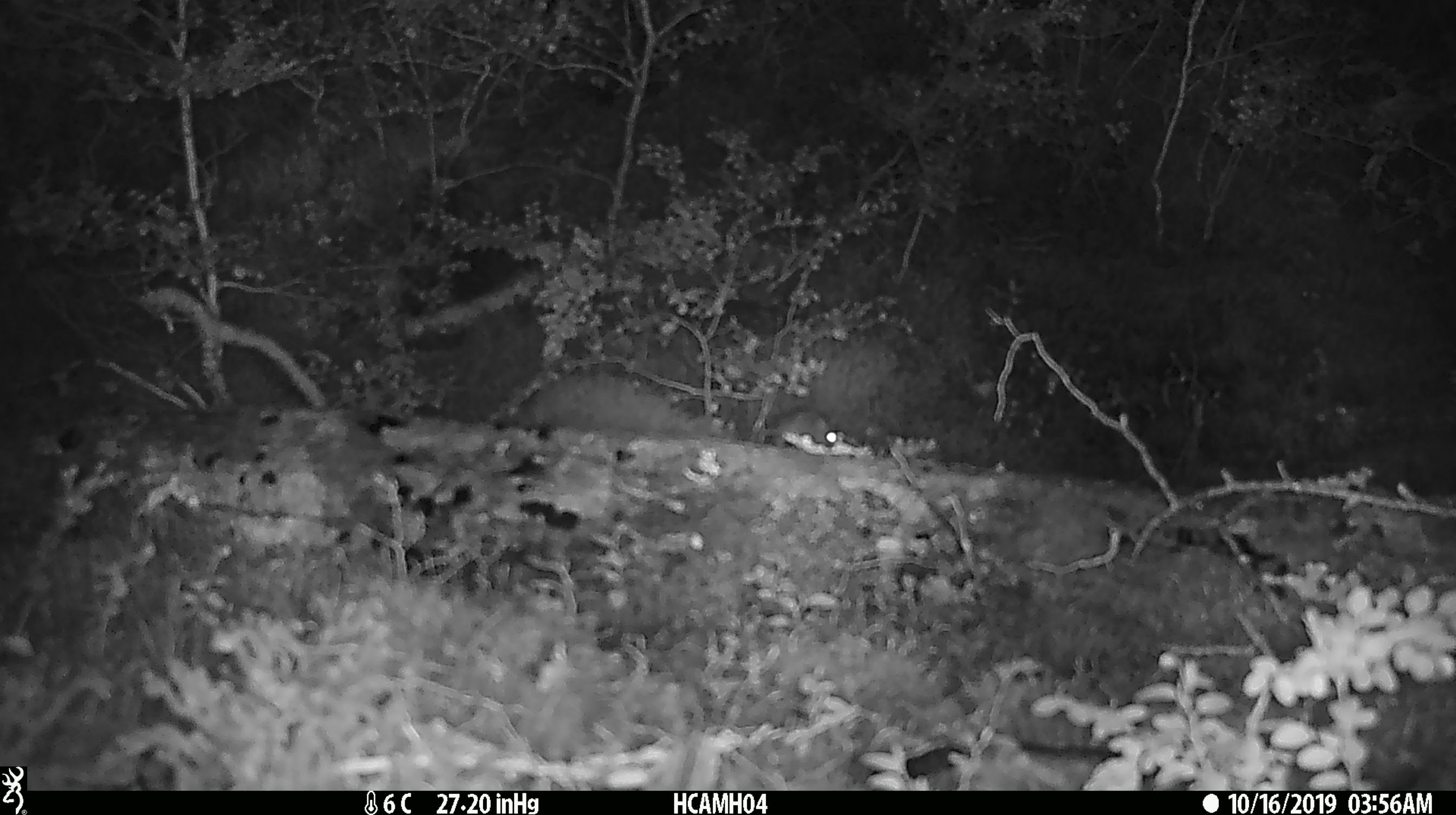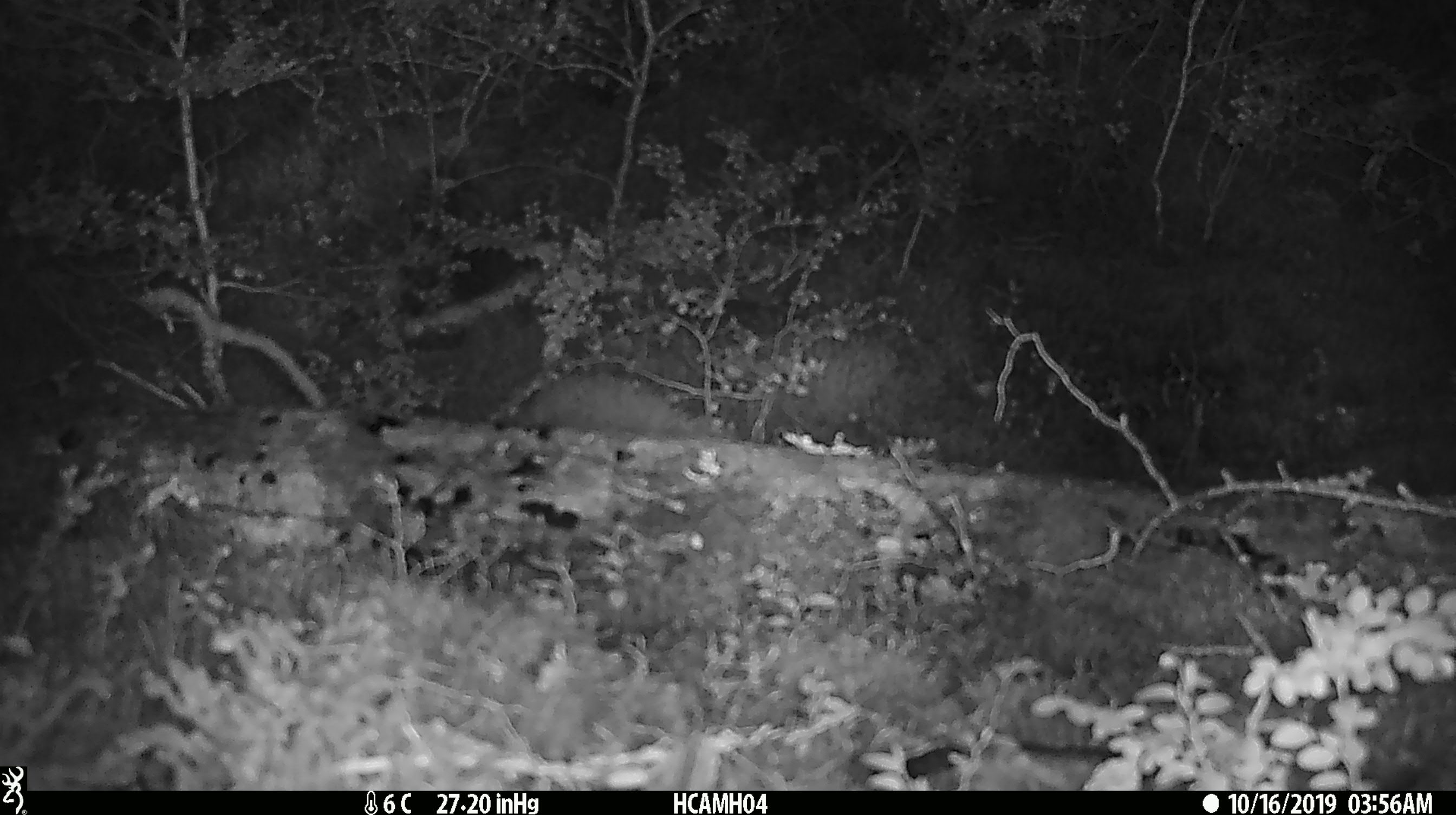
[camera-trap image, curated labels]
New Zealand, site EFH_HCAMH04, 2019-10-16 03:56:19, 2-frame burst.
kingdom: Animalia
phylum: Chordata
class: Mammalia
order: Rodentia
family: Muridae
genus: Mus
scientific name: Mus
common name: mouse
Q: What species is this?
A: Mouse (Mus).